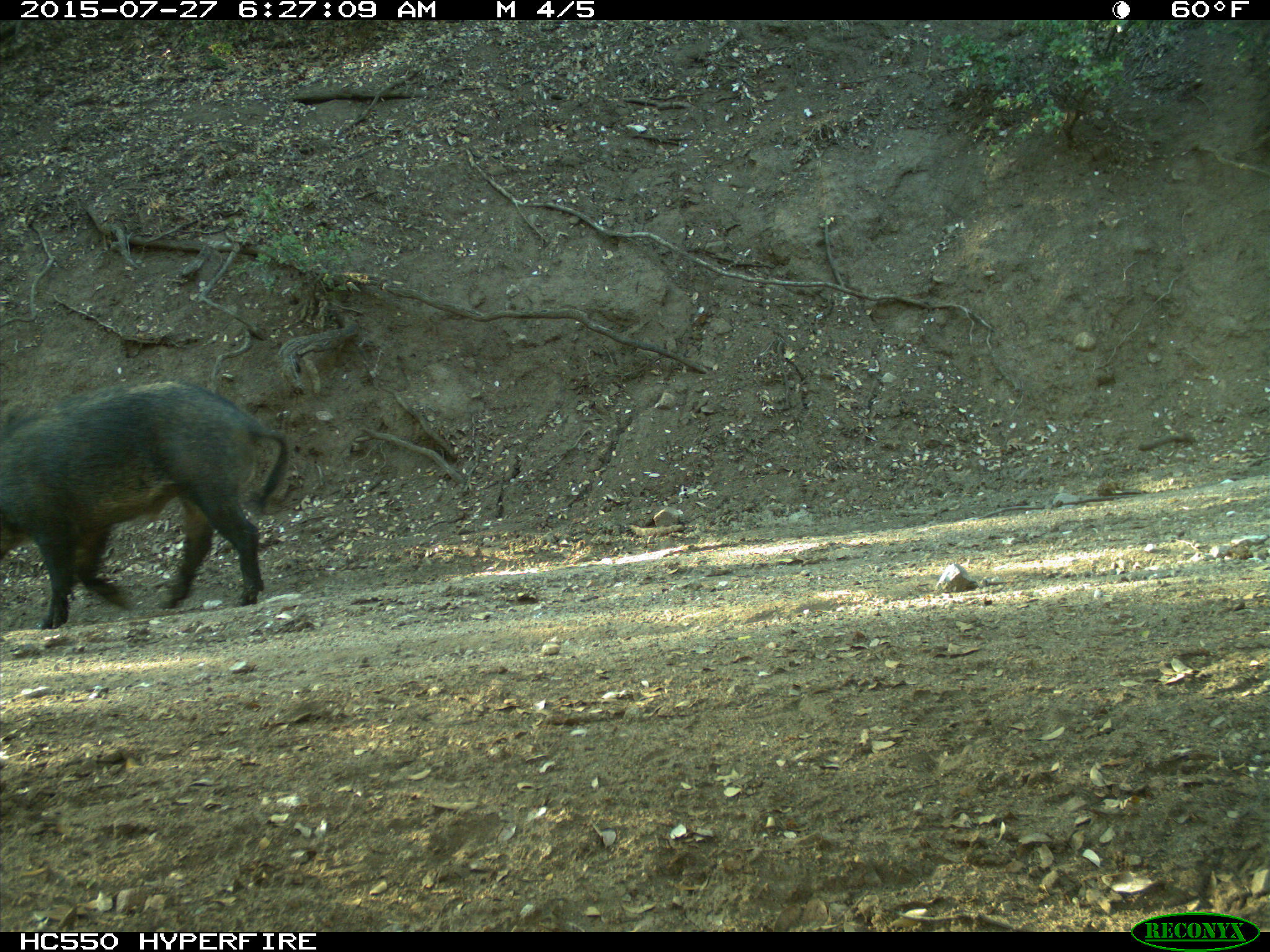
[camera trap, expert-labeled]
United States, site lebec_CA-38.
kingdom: Animalia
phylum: Chordata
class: Mammalia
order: Artiodactyla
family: Suidae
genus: Sus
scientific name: Sus scrofa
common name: wild boar